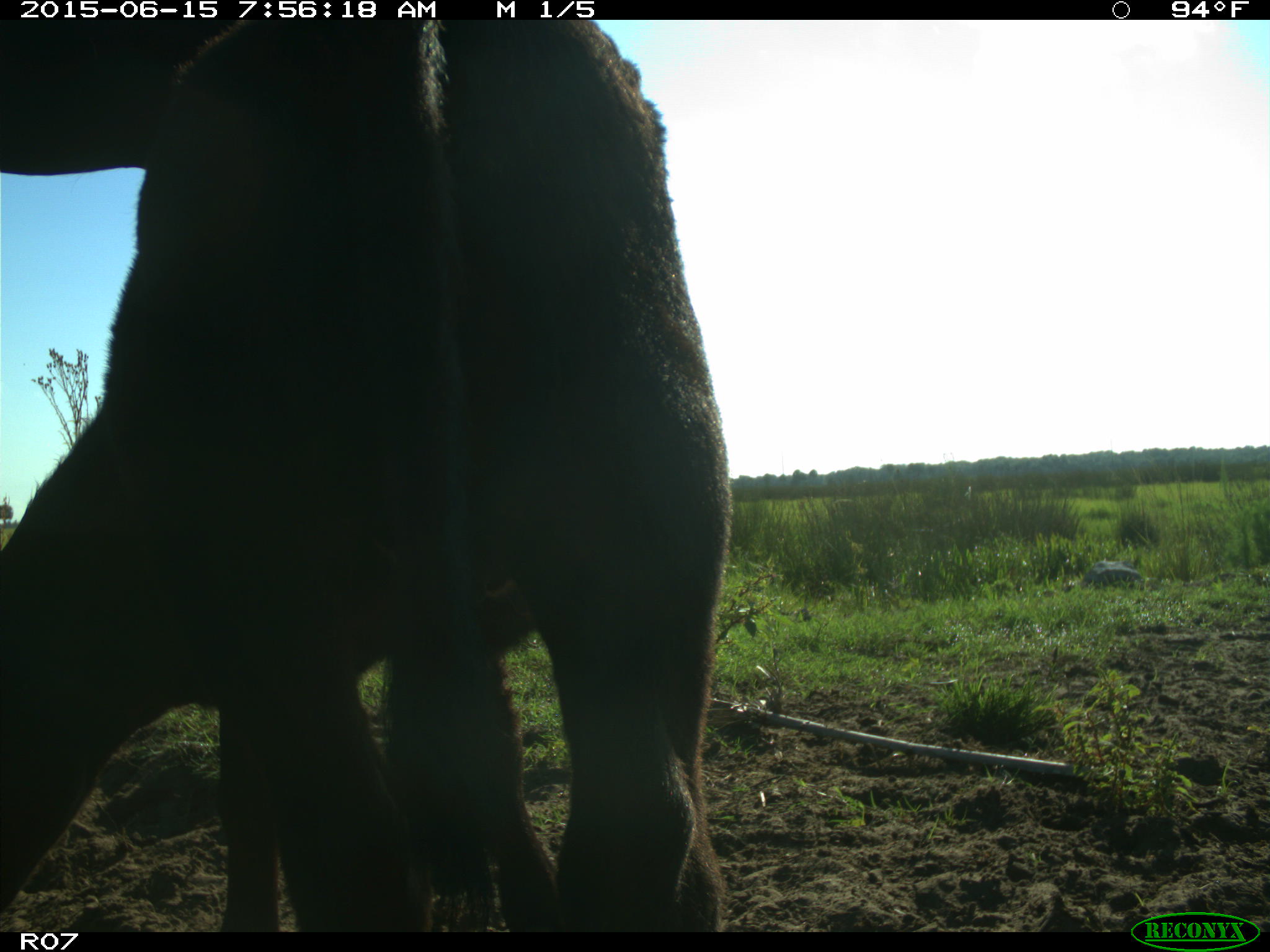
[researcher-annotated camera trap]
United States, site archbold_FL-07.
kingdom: Animalia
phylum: Chordata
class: Mammalia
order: Artiodactyla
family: Bovidae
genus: Bos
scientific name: Bos taurus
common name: domestic cow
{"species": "Bos taurus (domestic cow)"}